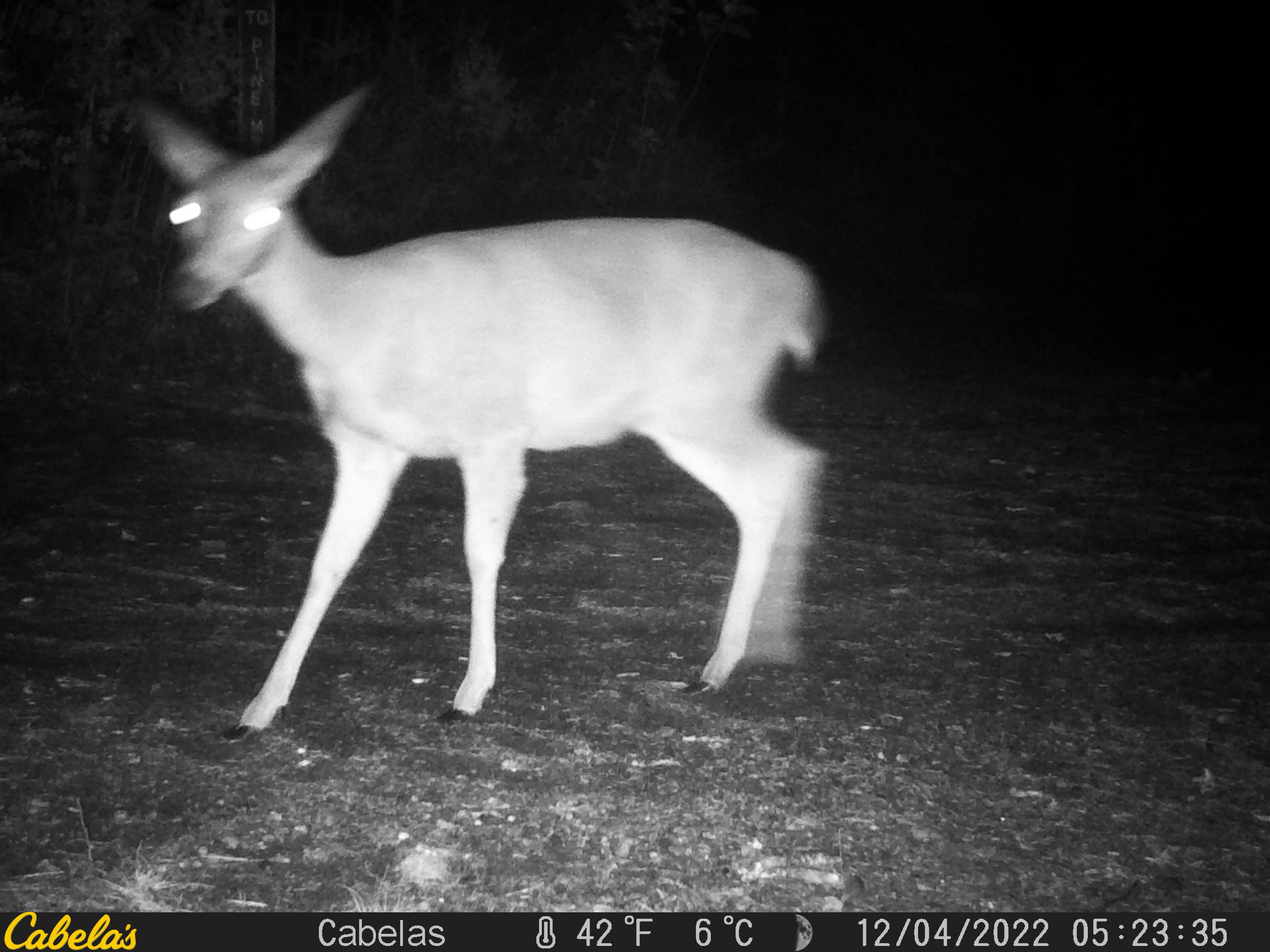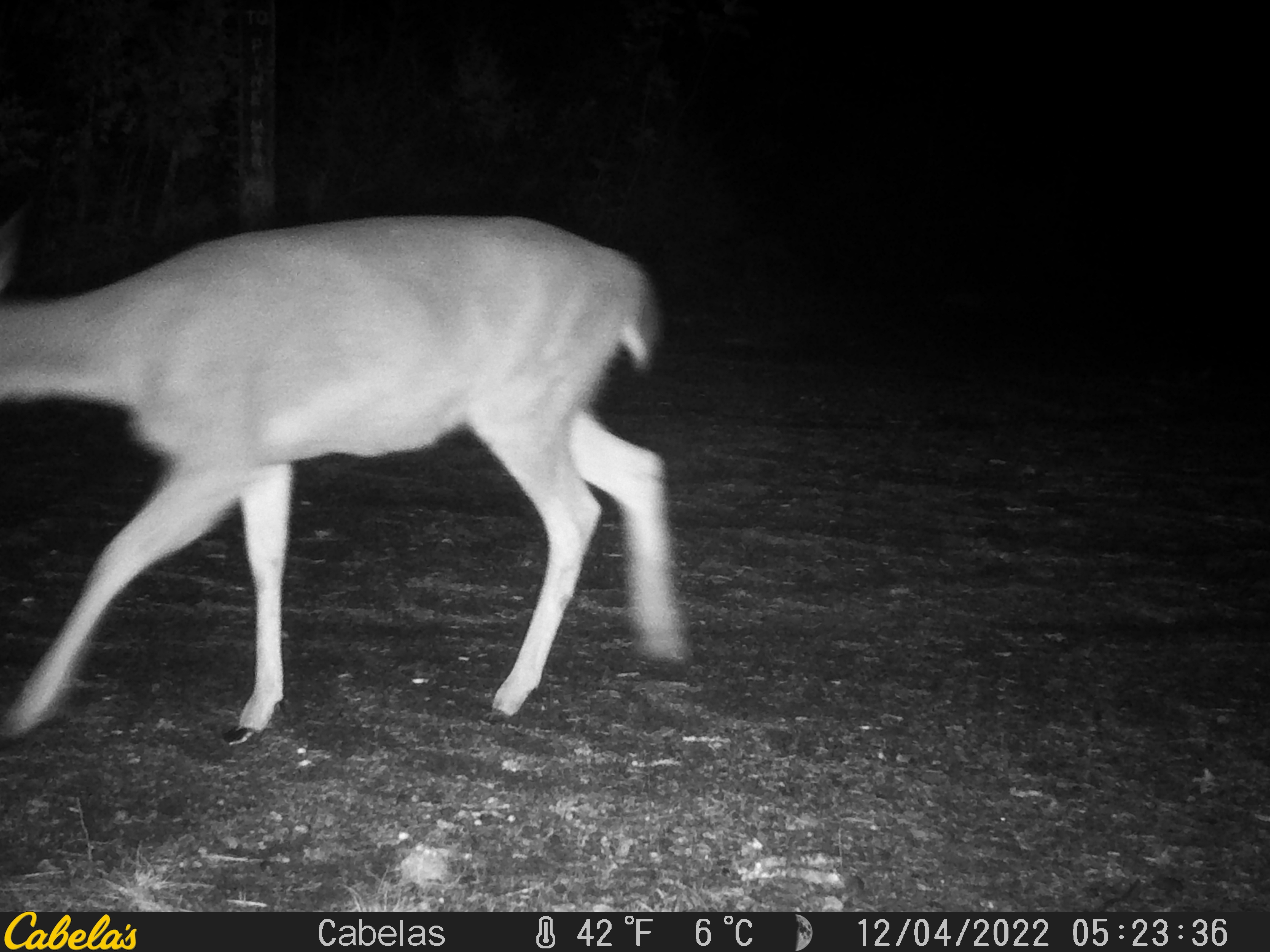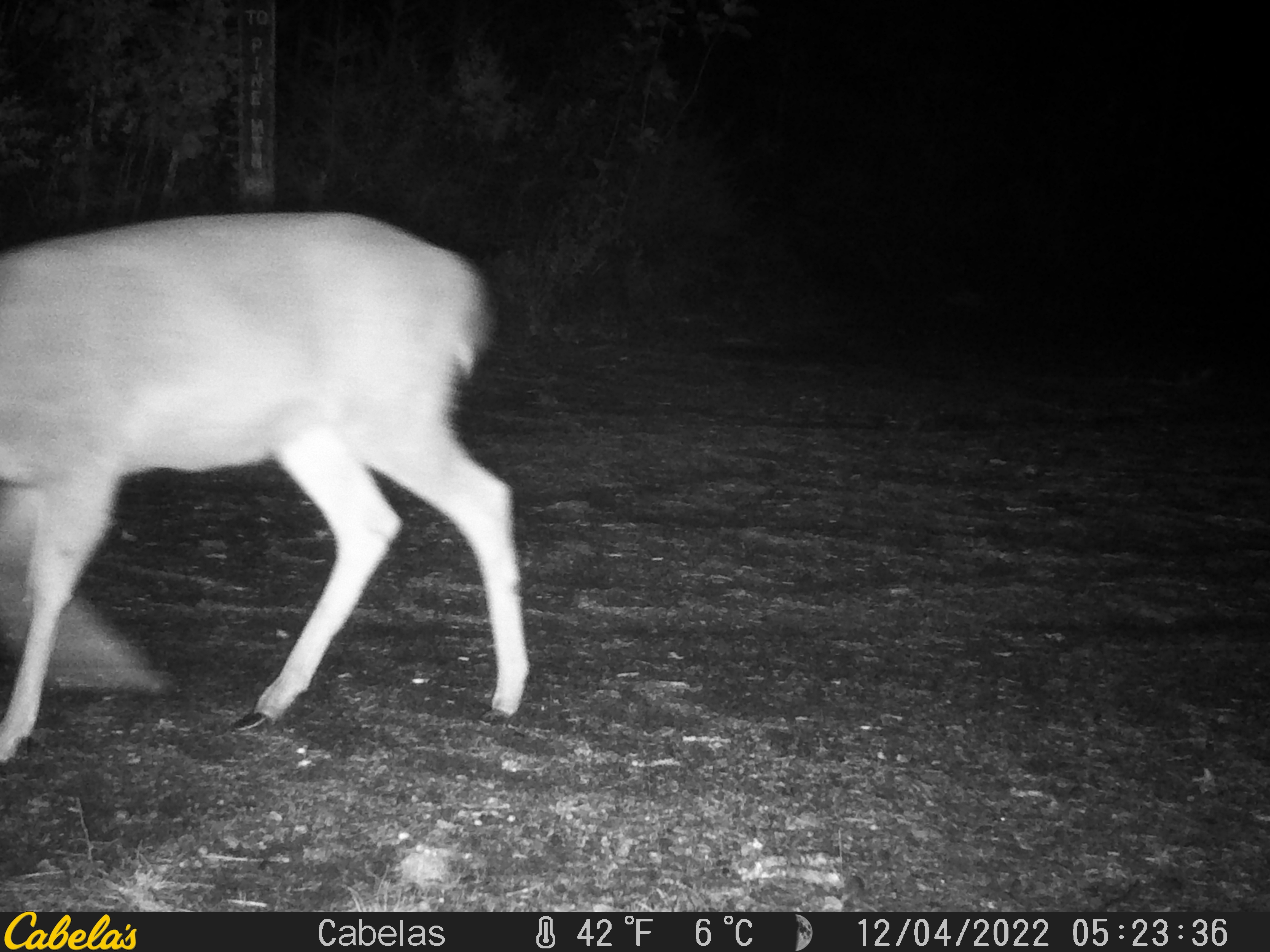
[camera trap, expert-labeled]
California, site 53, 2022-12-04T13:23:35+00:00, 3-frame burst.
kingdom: Animalia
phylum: Chordata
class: Mammalia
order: Artiodactyla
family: Cervidae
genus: Odocoileus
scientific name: Odocoileus hemionus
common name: mule deer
Mule deer (Odocoileus hemionus).